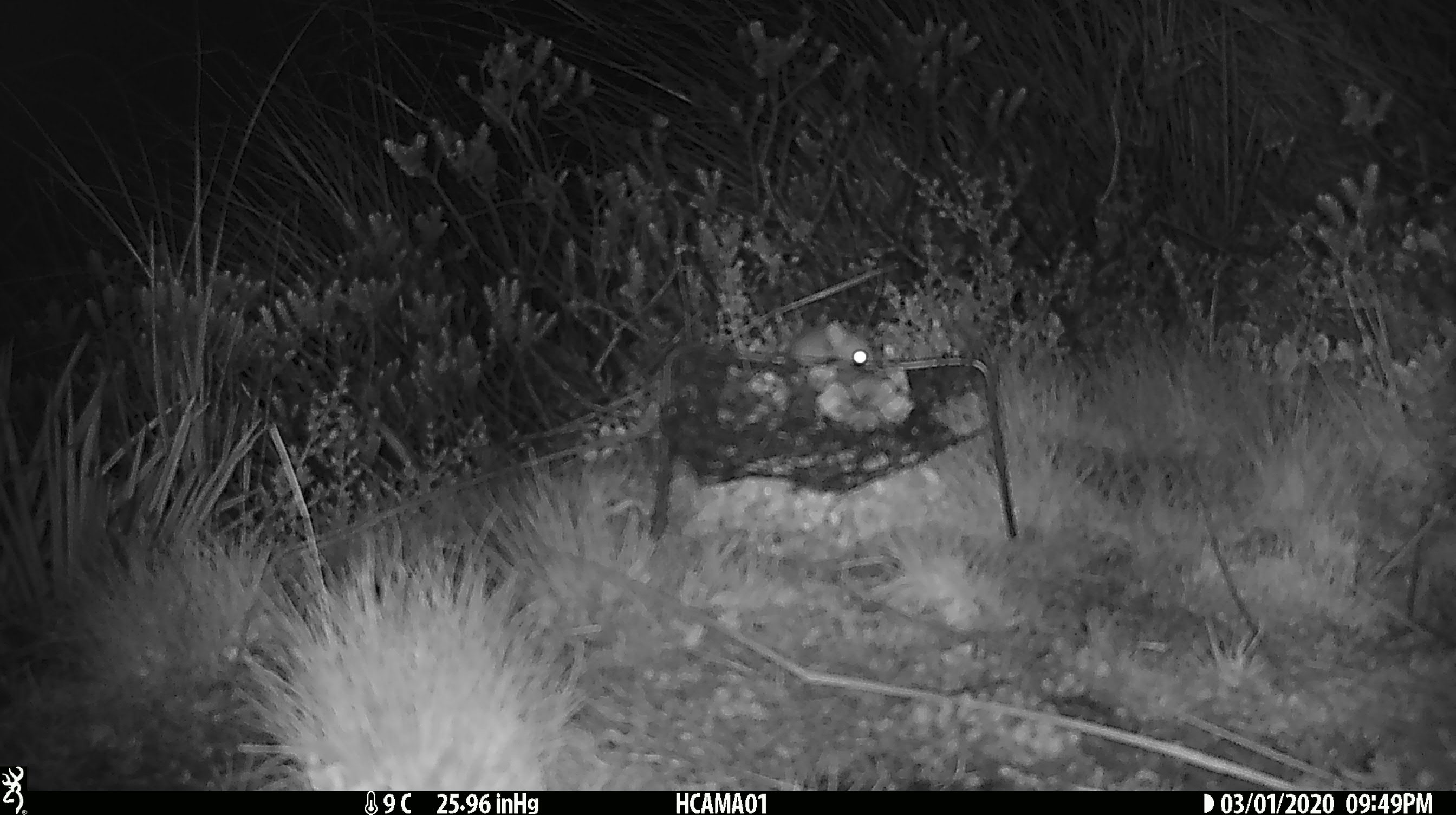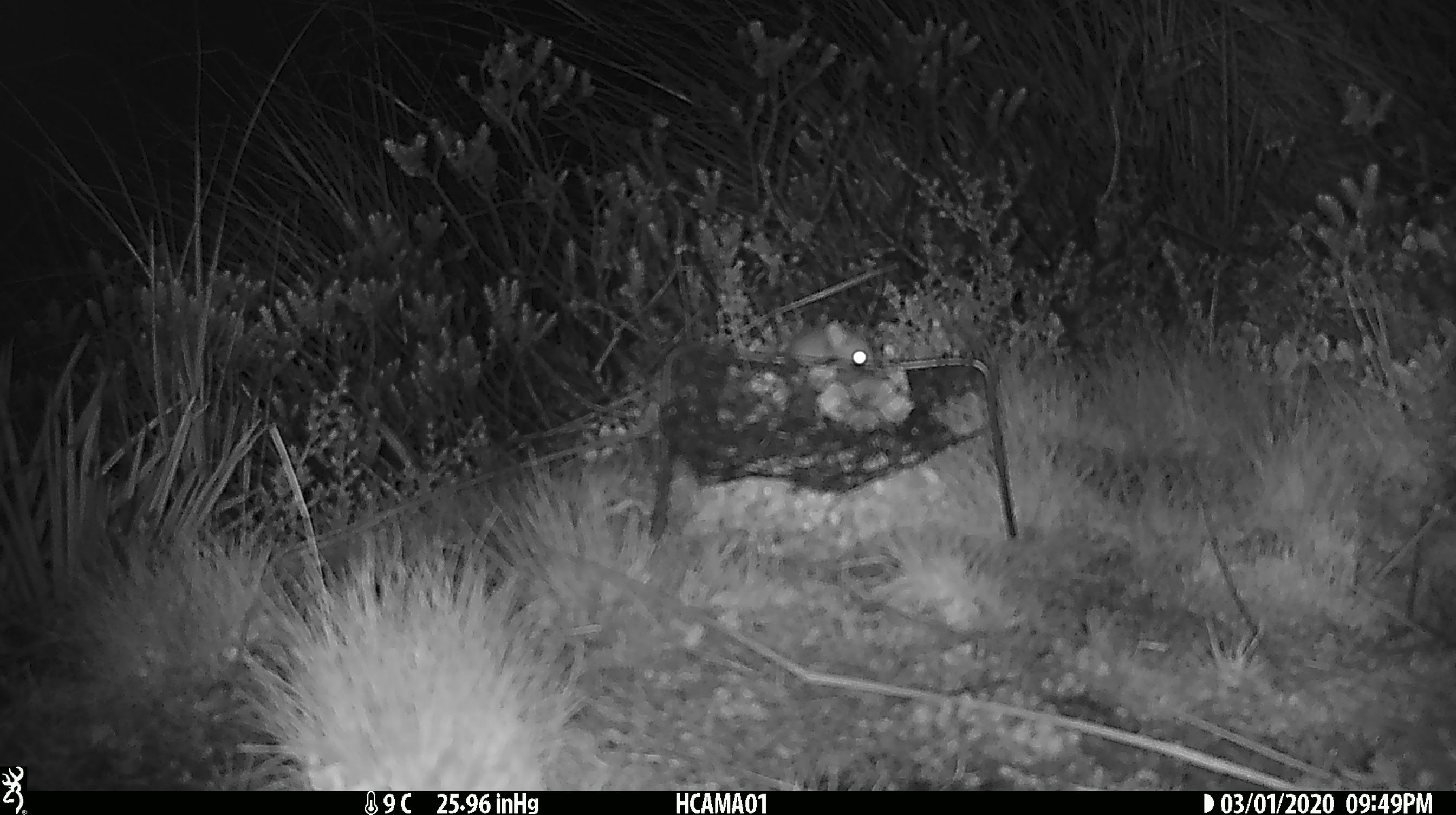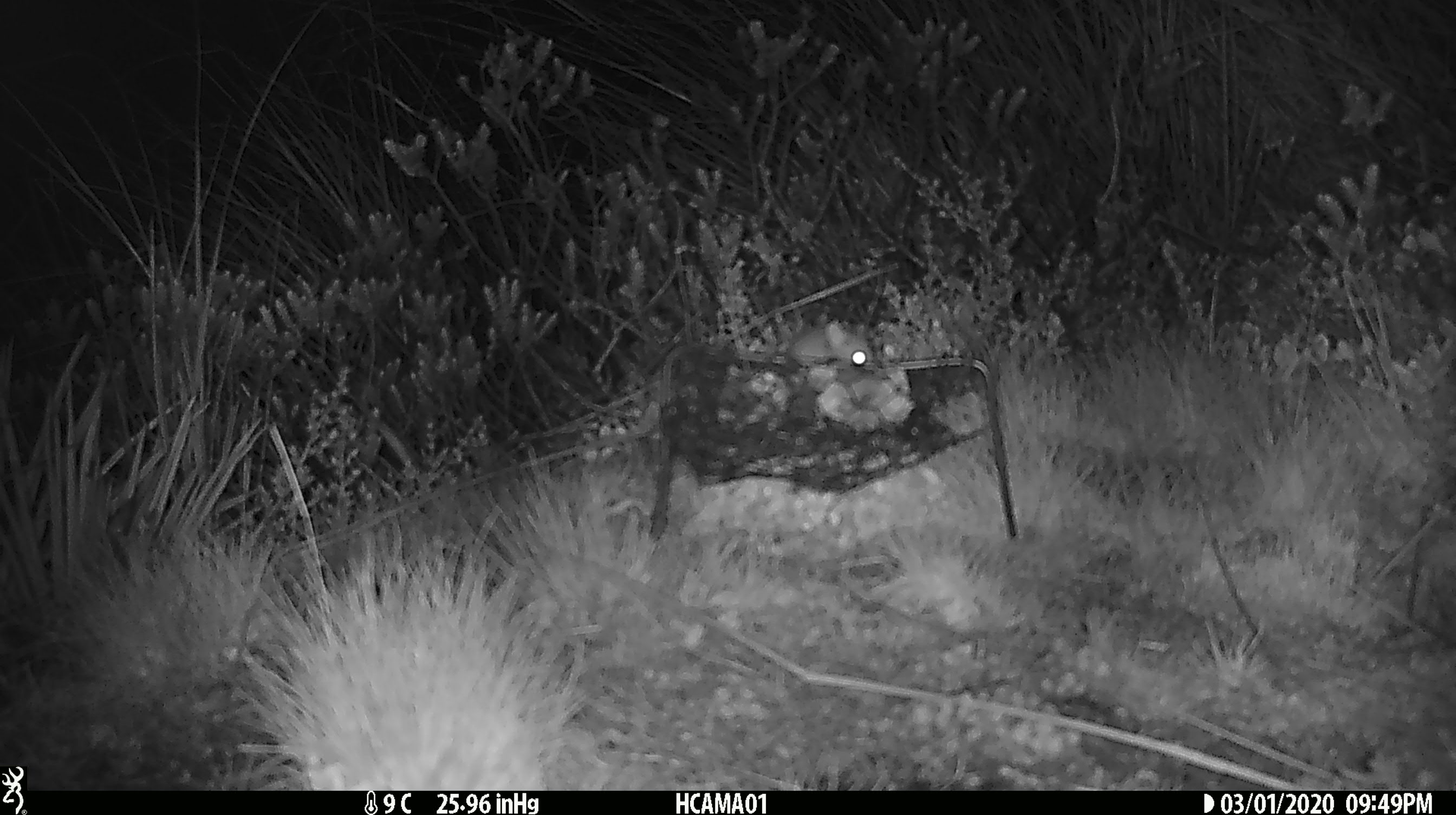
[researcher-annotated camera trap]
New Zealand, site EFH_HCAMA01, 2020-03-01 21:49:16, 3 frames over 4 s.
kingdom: Animalia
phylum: Chordata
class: Mammalia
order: Rodentia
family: Muridae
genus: Mus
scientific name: Mus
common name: mouse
Mouse (Mus).